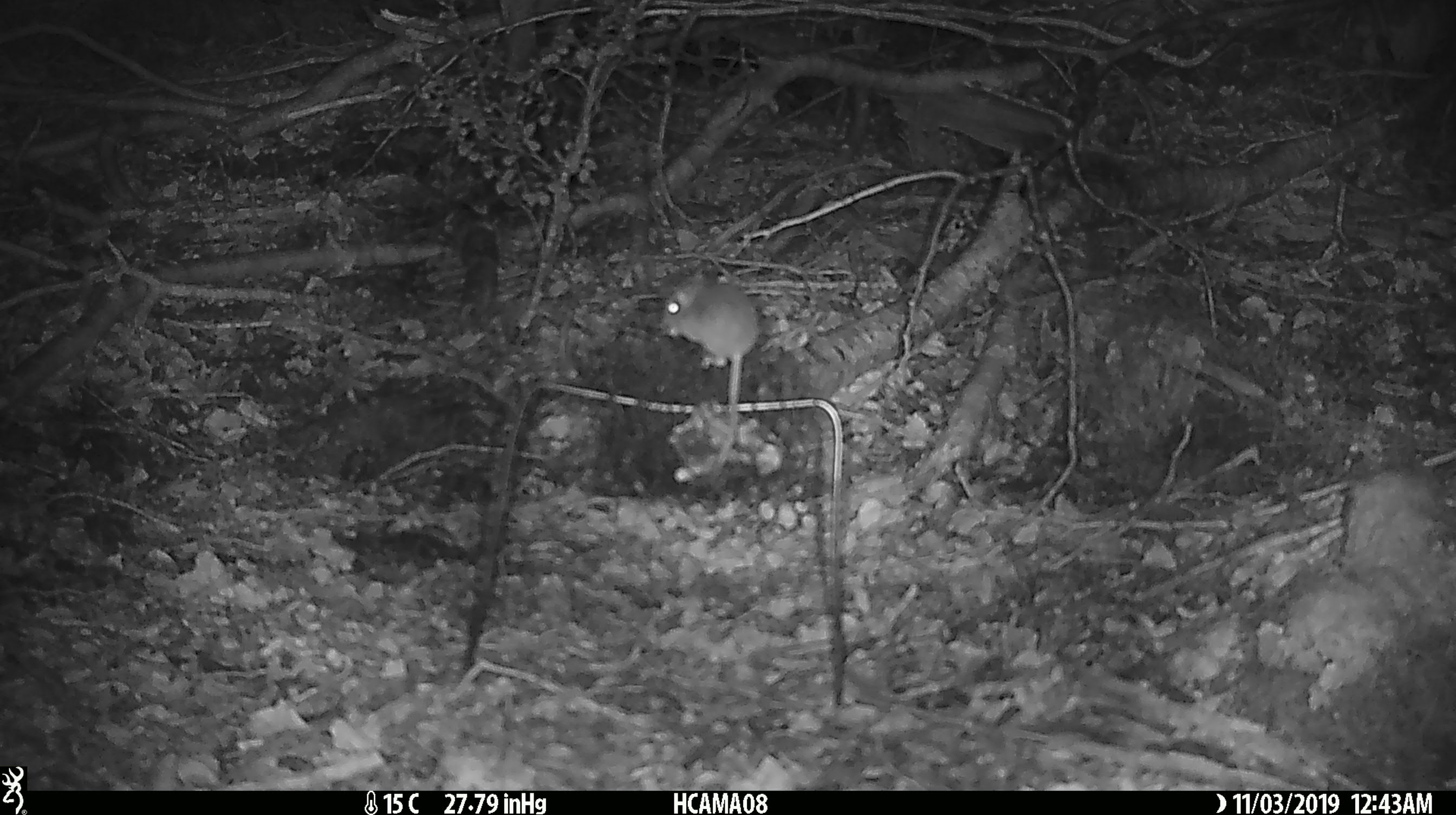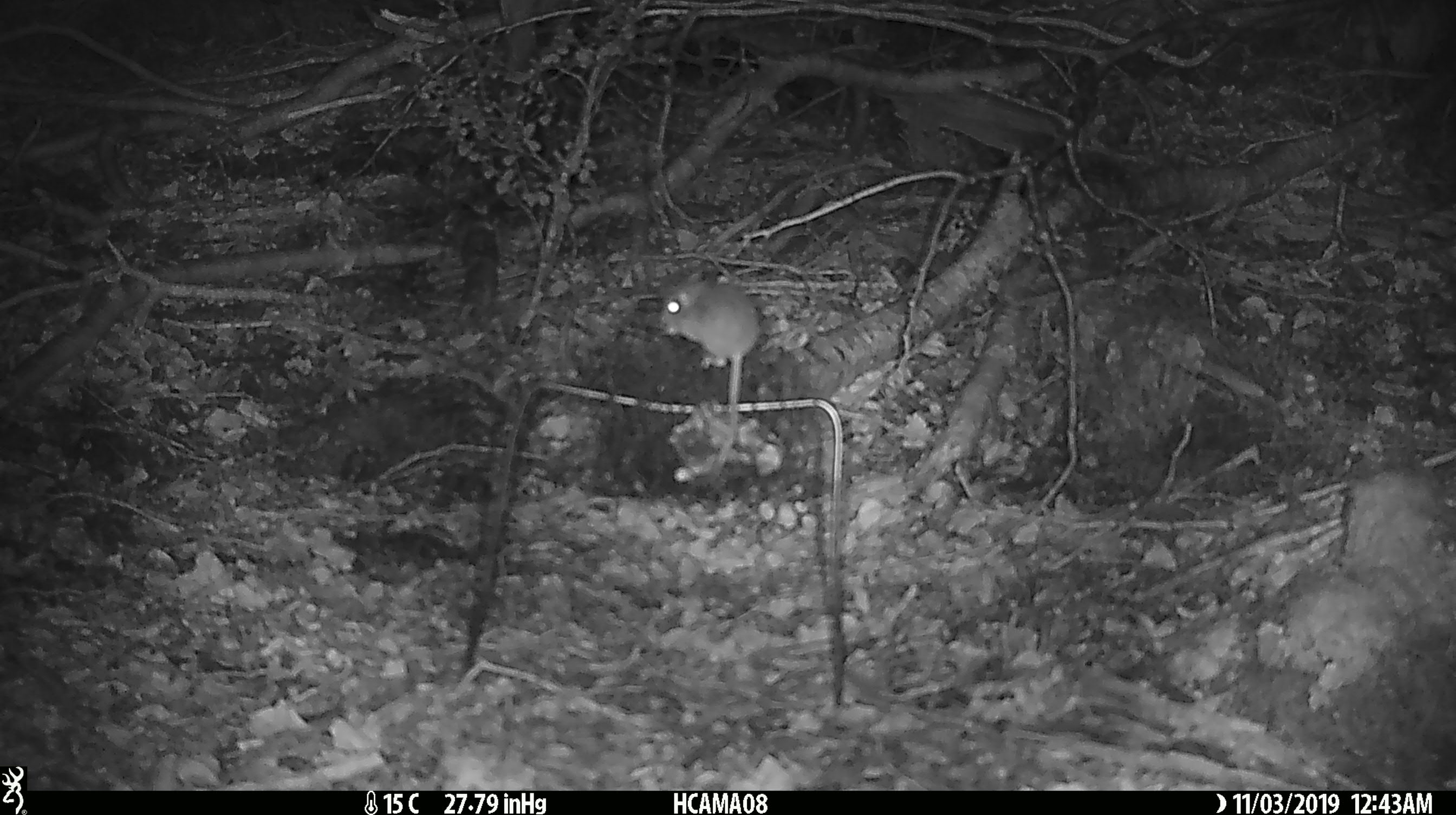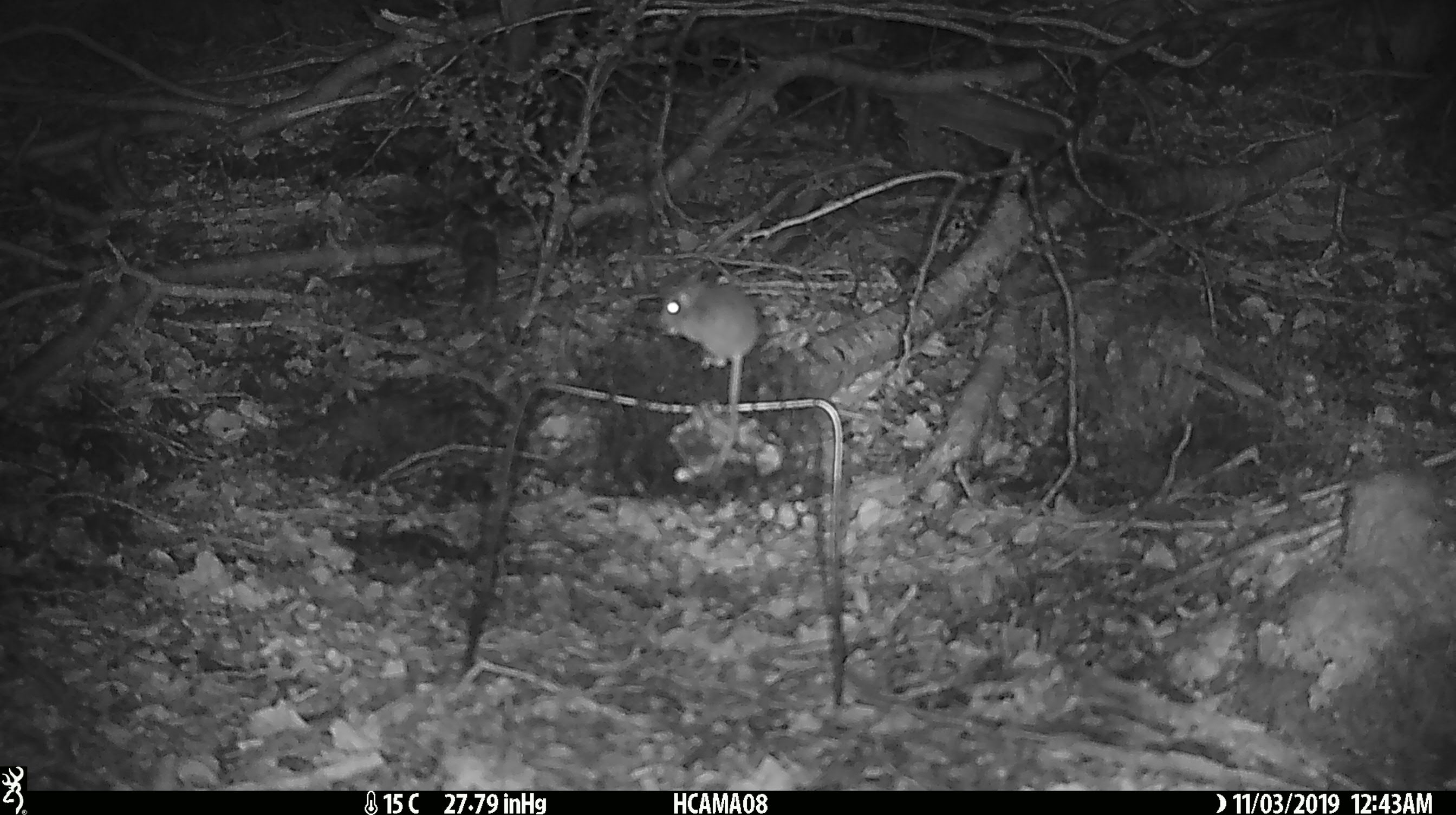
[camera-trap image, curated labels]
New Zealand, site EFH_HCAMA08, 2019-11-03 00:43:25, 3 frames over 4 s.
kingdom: Animalia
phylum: Chordata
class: Mammalia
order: Rodentia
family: Muridae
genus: Mus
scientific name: Mus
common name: mouse